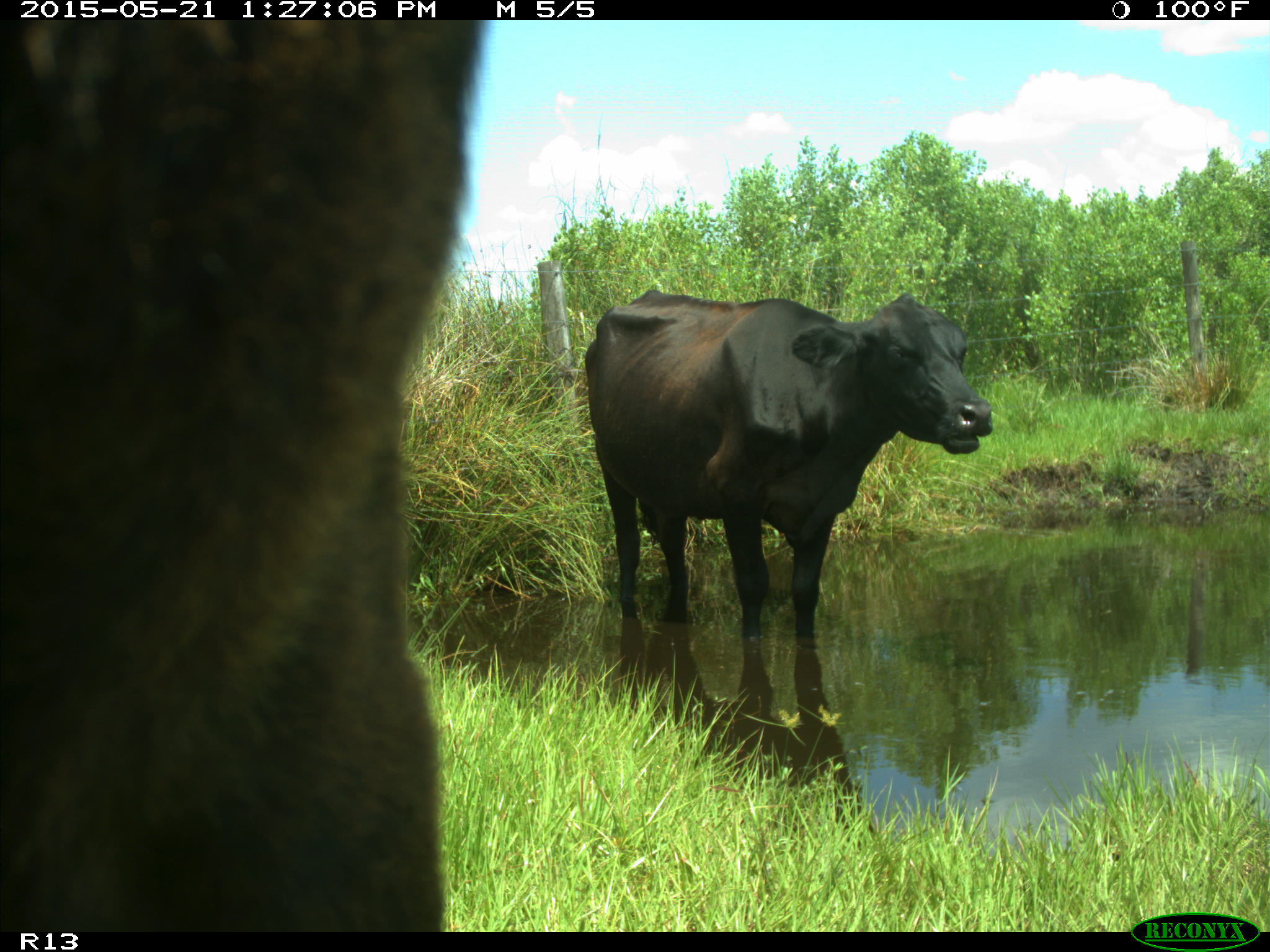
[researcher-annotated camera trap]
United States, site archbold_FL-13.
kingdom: Animalia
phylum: Chordata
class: Mammalia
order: Artiodactyla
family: Bovidae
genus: Bos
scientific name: Bos taurus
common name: domestic cow